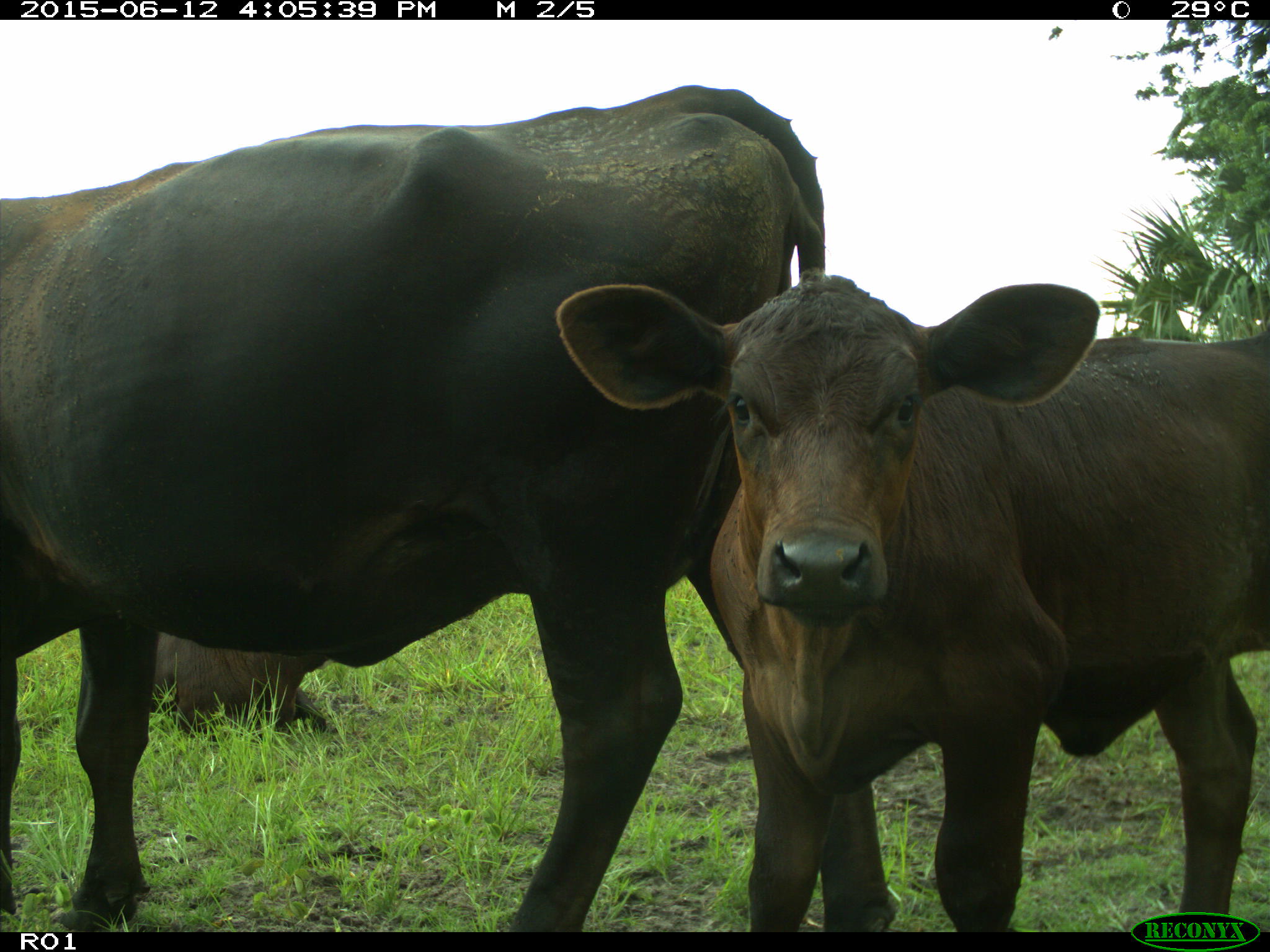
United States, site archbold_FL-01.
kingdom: Animalia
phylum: Chordata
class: Mammalia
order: Artiodactyla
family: Bovidae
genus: Bos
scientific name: Bos taurus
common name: domestic cow